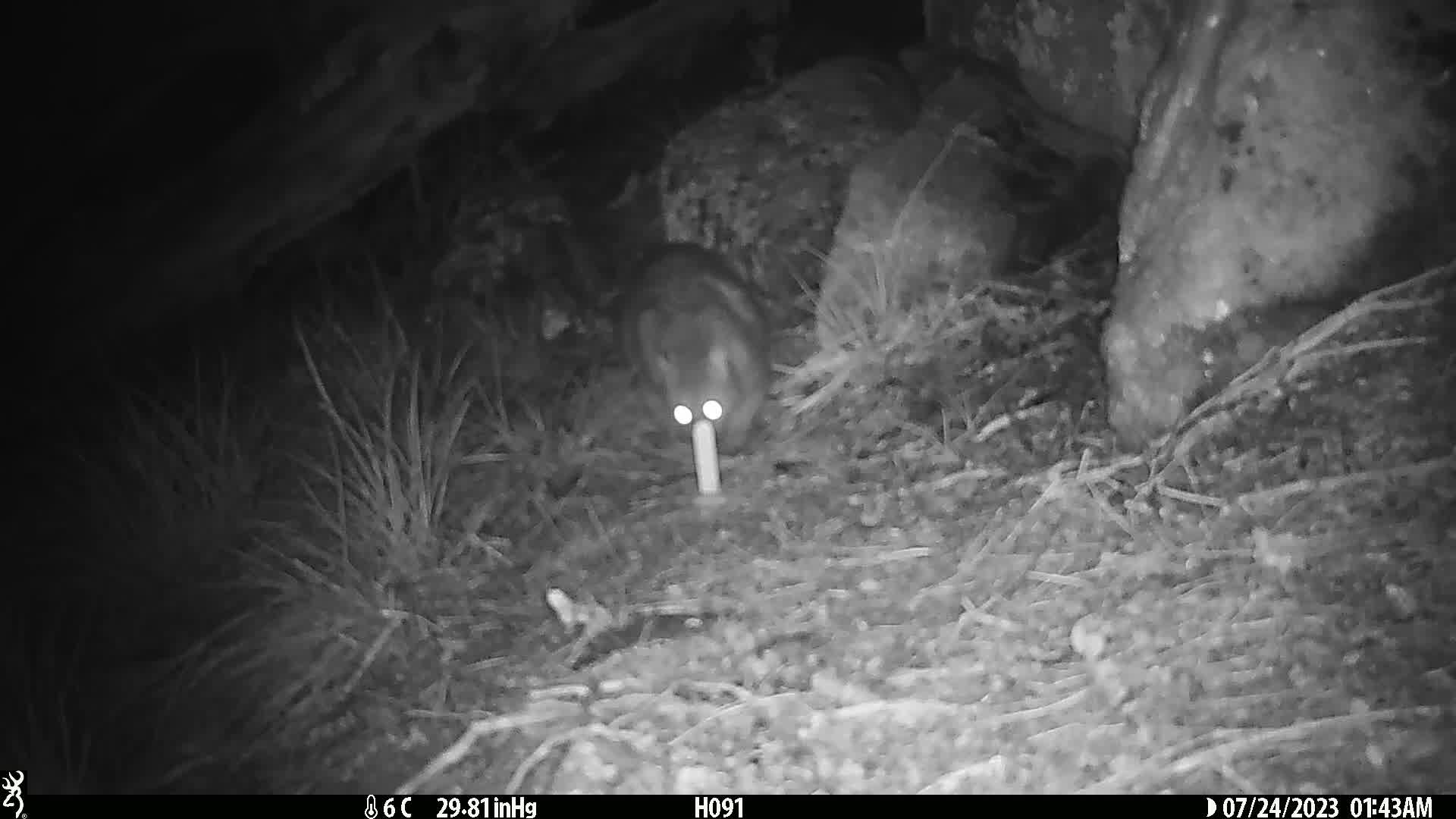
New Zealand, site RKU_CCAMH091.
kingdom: Animalia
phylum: Chordata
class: Mammalia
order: Diprotodontia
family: Phalangeridae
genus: Trichosurus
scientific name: Trichosurus vulpecula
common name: common brushtail possum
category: possum